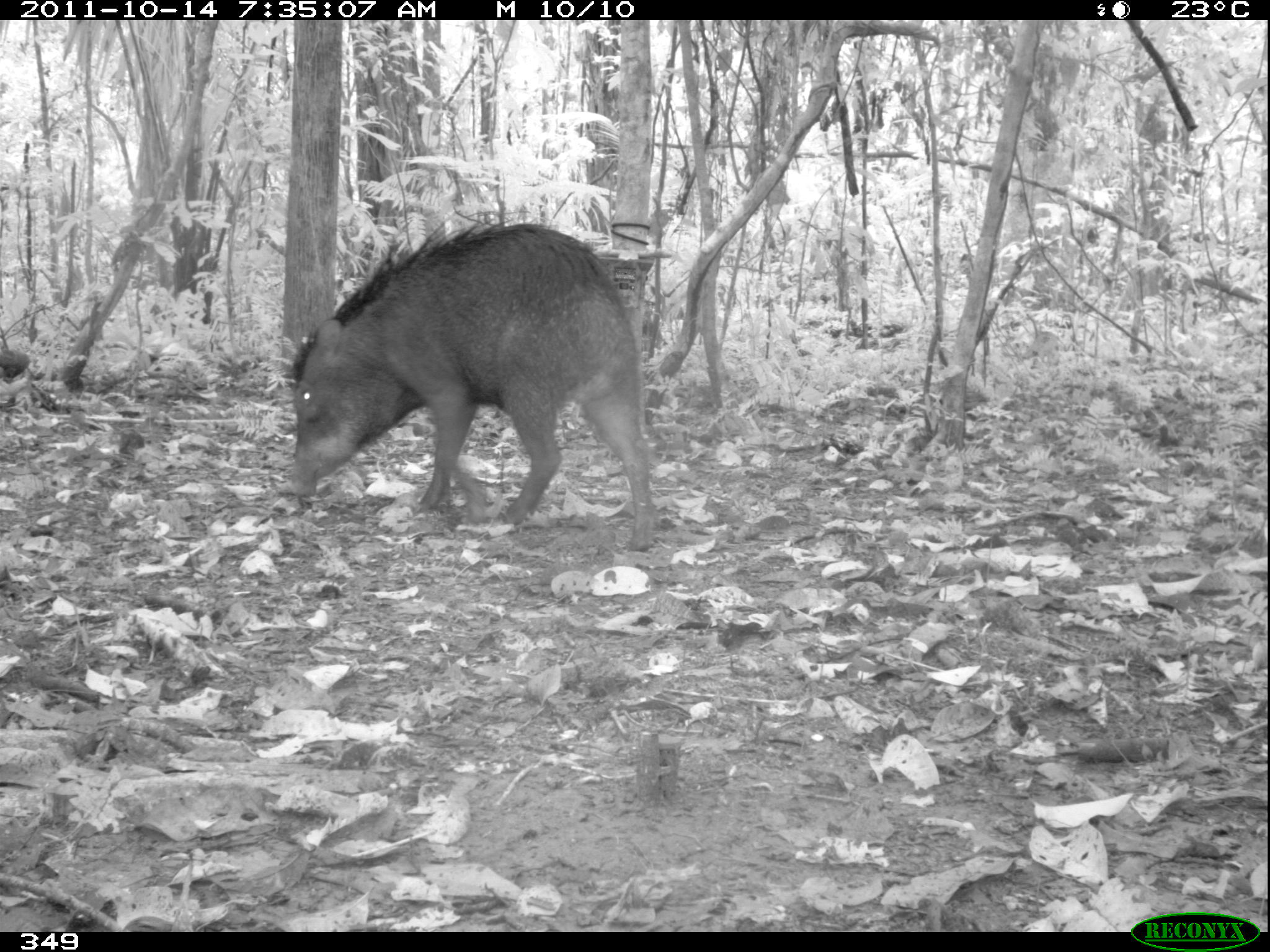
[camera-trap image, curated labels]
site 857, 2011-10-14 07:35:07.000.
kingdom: Animalia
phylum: Chordata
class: Mammalia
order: Artiodactyla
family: Tayassuidae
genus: Tayassu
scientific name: Tayassu pecari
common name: white-lipped peccary